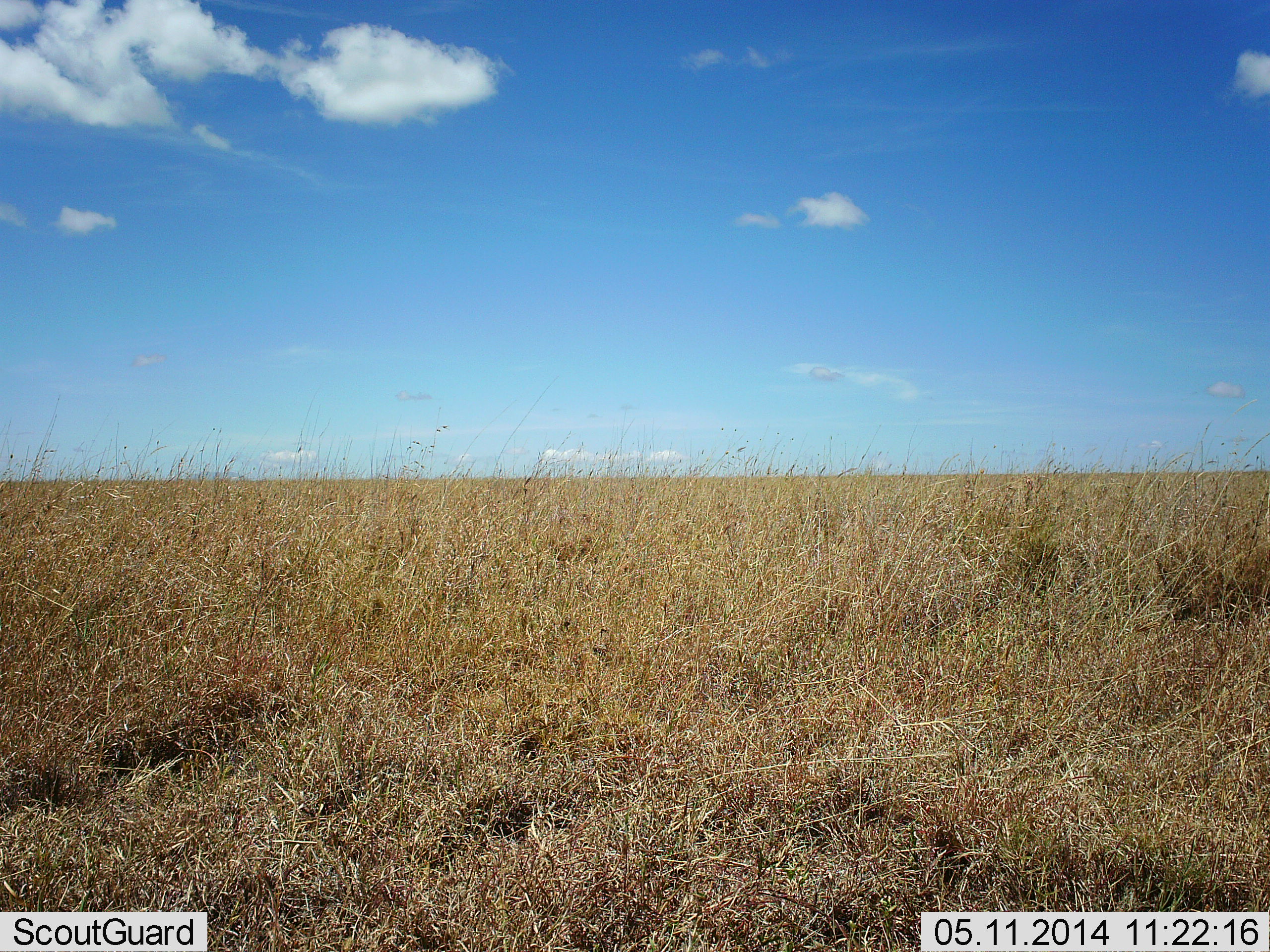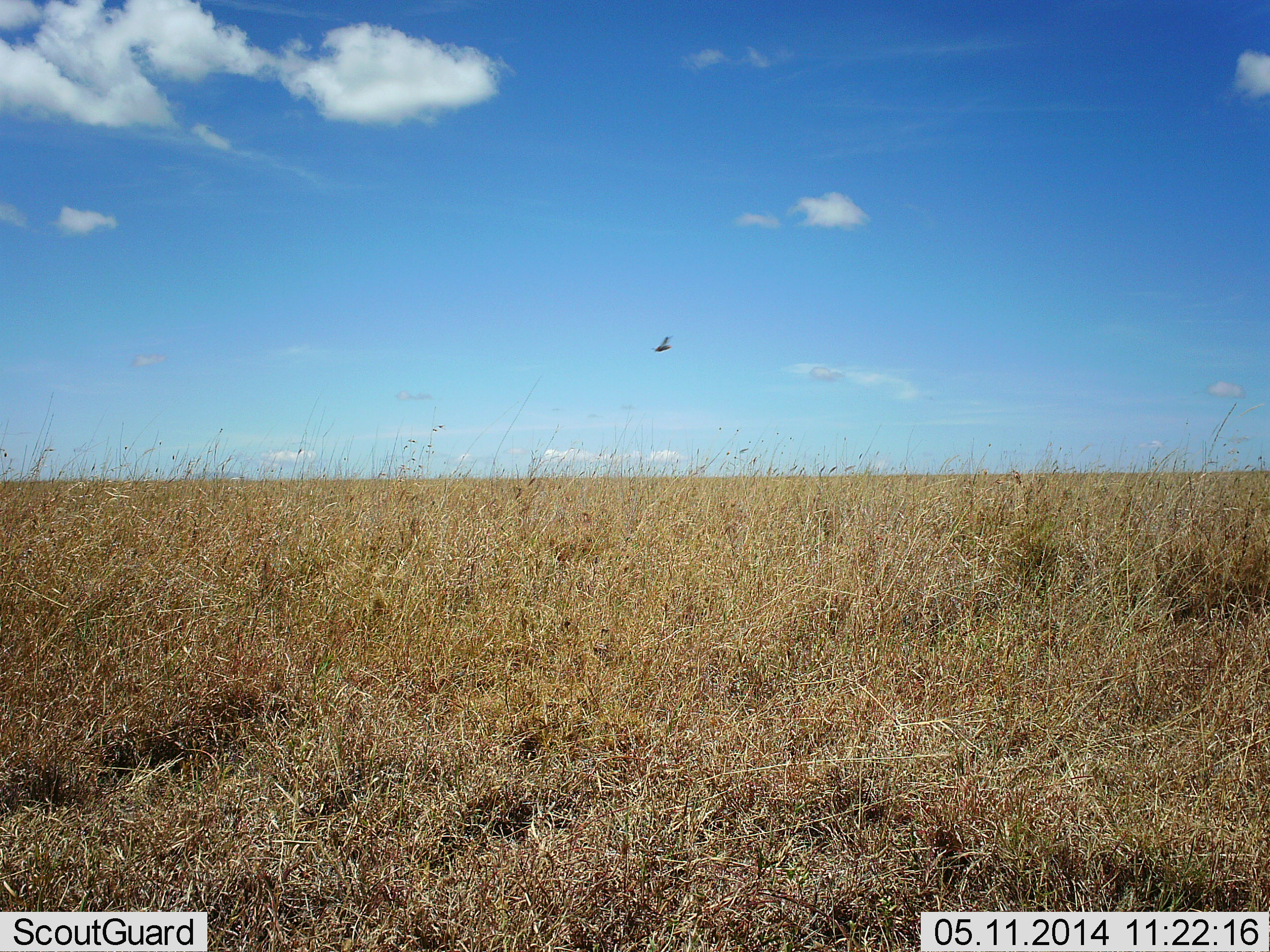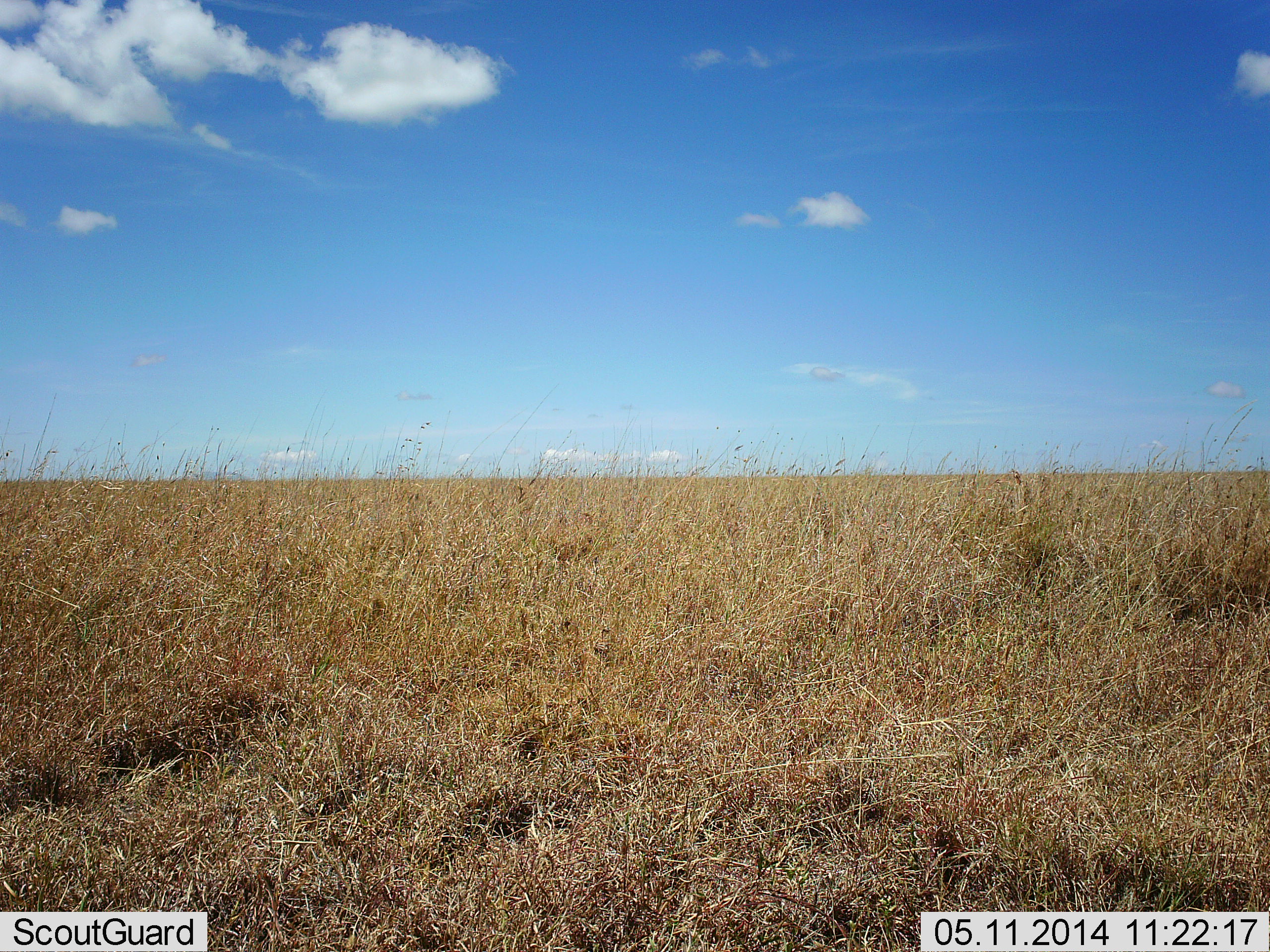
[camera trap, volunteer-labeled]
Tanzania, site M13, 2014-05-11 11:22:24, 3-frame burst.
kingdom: Animalia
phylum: Chordata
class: Aves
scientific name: Aves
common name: bird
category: otherbird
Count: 1.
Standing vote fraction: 0%.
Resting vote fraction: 0%.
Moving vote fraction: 100%.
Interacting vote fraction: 0%.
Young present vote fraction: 0%.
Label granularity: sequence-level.